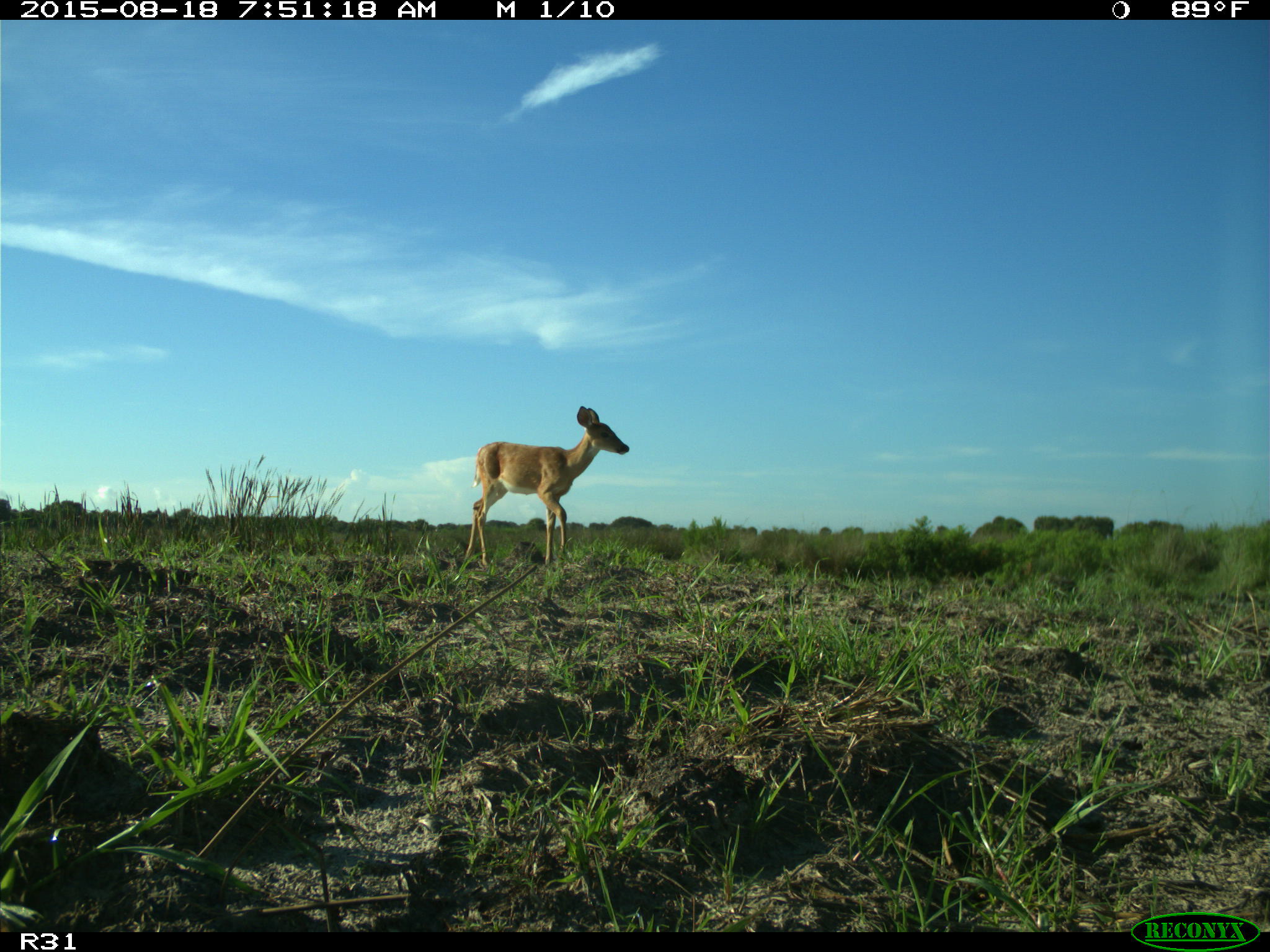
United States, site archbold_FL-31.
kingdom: Animalia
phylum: Chordata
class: Mammalia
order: Artiodactyla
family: Cervidae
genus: Odocoileus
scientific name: Odocoileus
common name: deer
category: unidentified deer